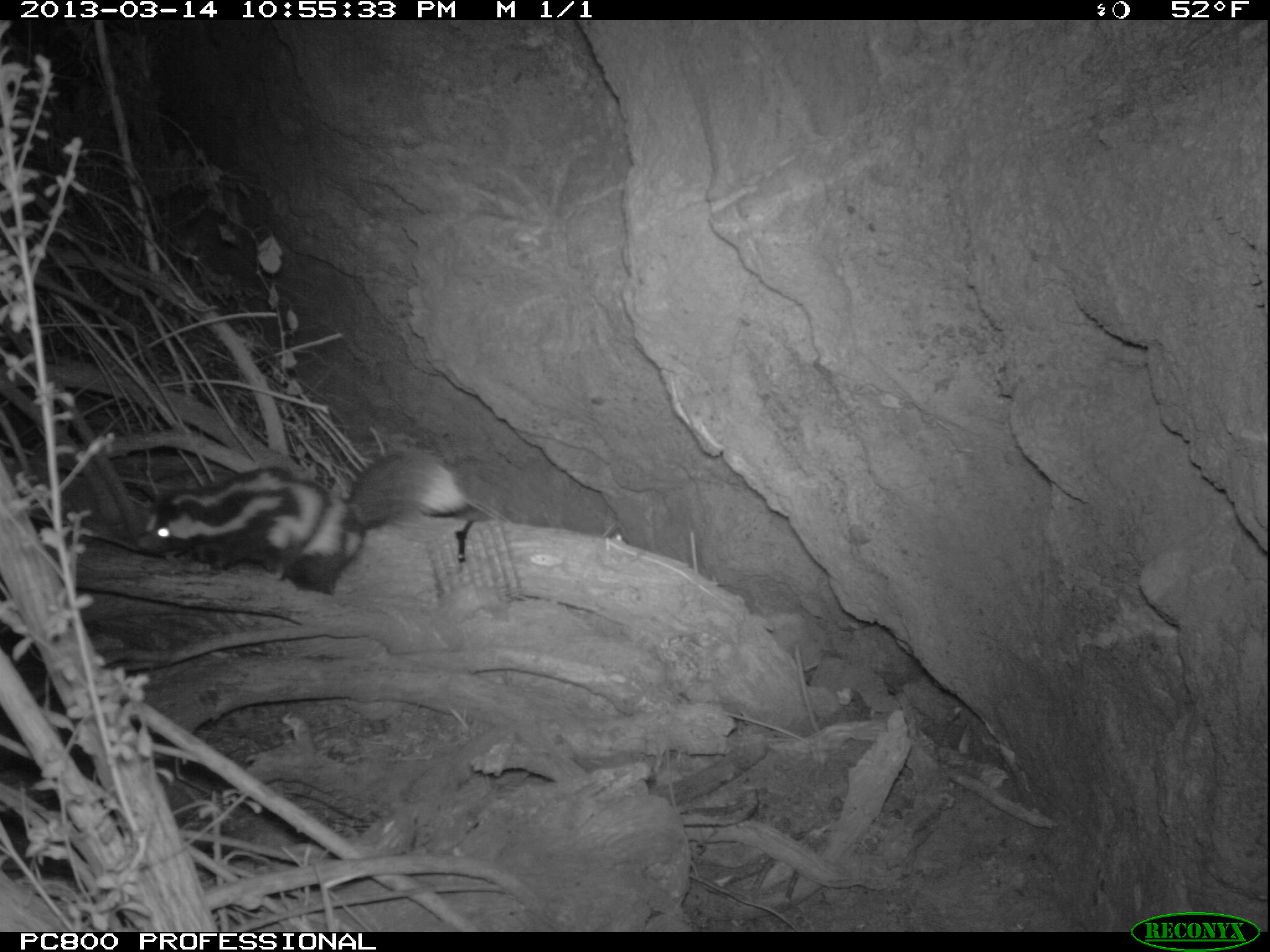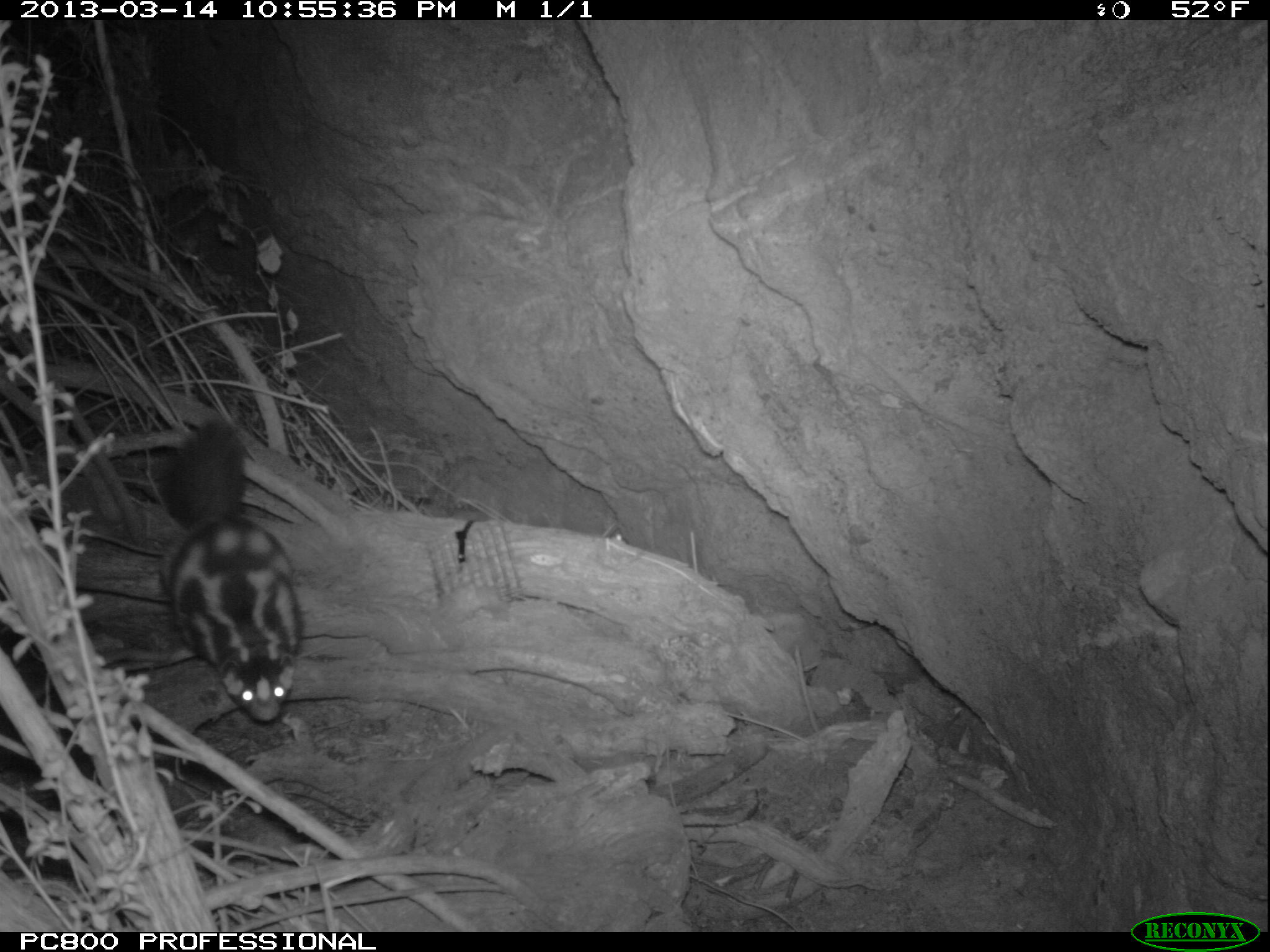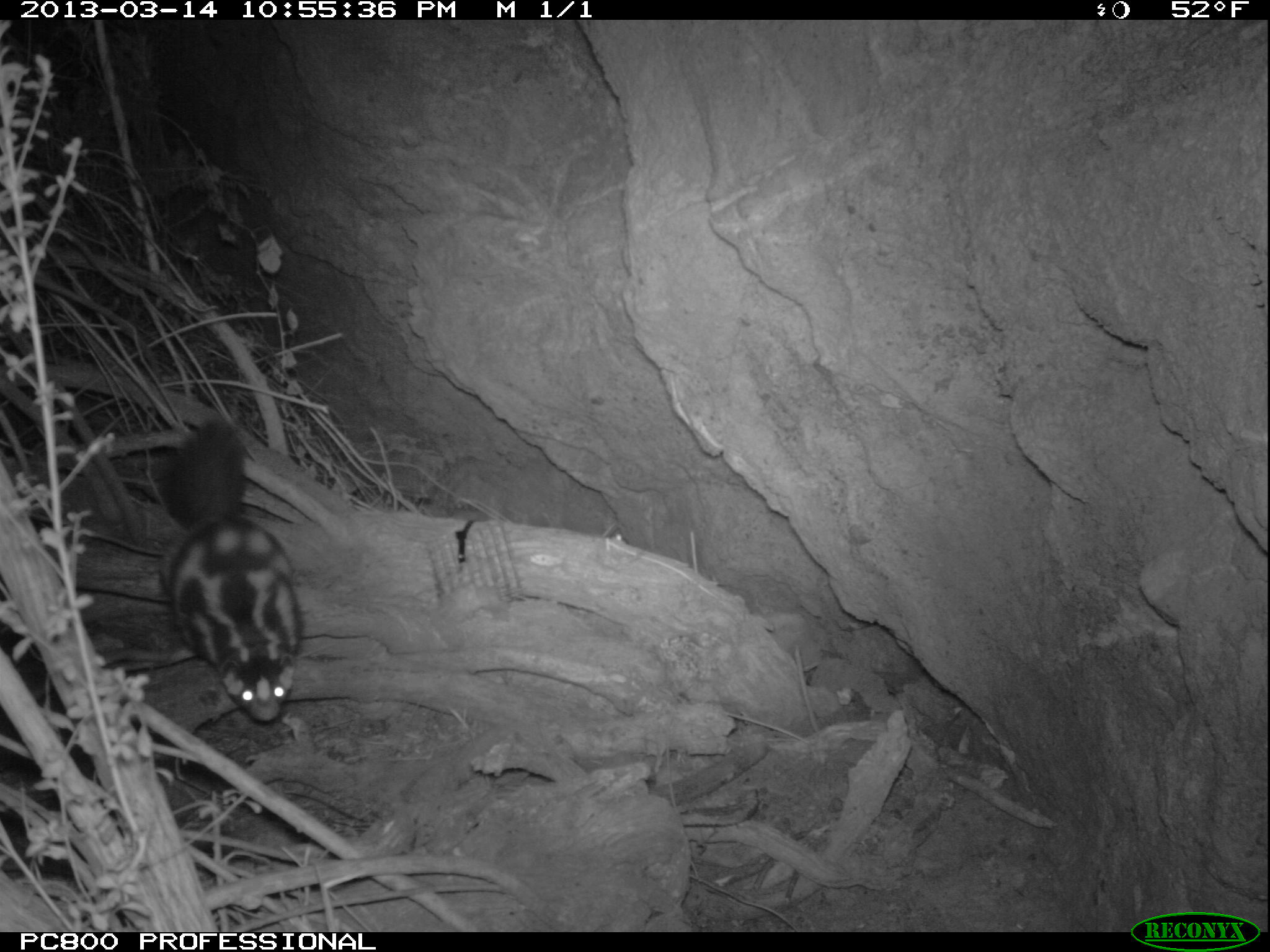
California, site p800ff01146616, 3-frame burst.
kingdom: Animalia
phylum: Chordata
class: Mammalia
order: Carnivora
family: Mephitidae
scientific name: Mephitidae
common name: skunk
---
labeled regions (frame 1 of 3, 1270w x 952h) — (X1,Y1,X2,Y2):
skunk: (136,448,468,596)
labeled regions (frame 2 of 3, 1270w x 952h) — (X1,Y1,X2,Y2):
skunk: (142,415,303,728)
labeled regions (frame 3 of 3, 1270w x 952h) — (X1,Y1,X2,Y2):
skunk: (158,415,303,721)